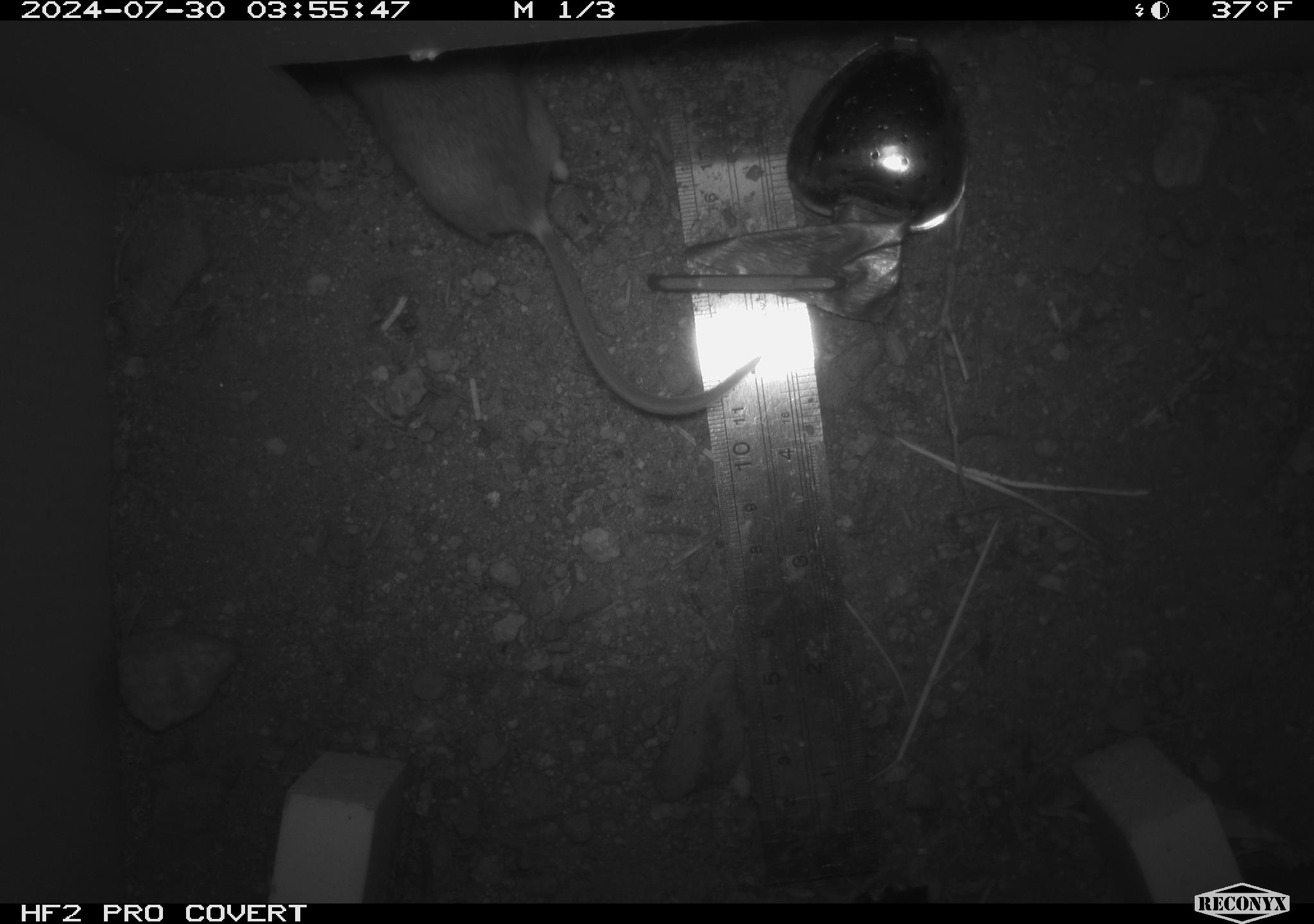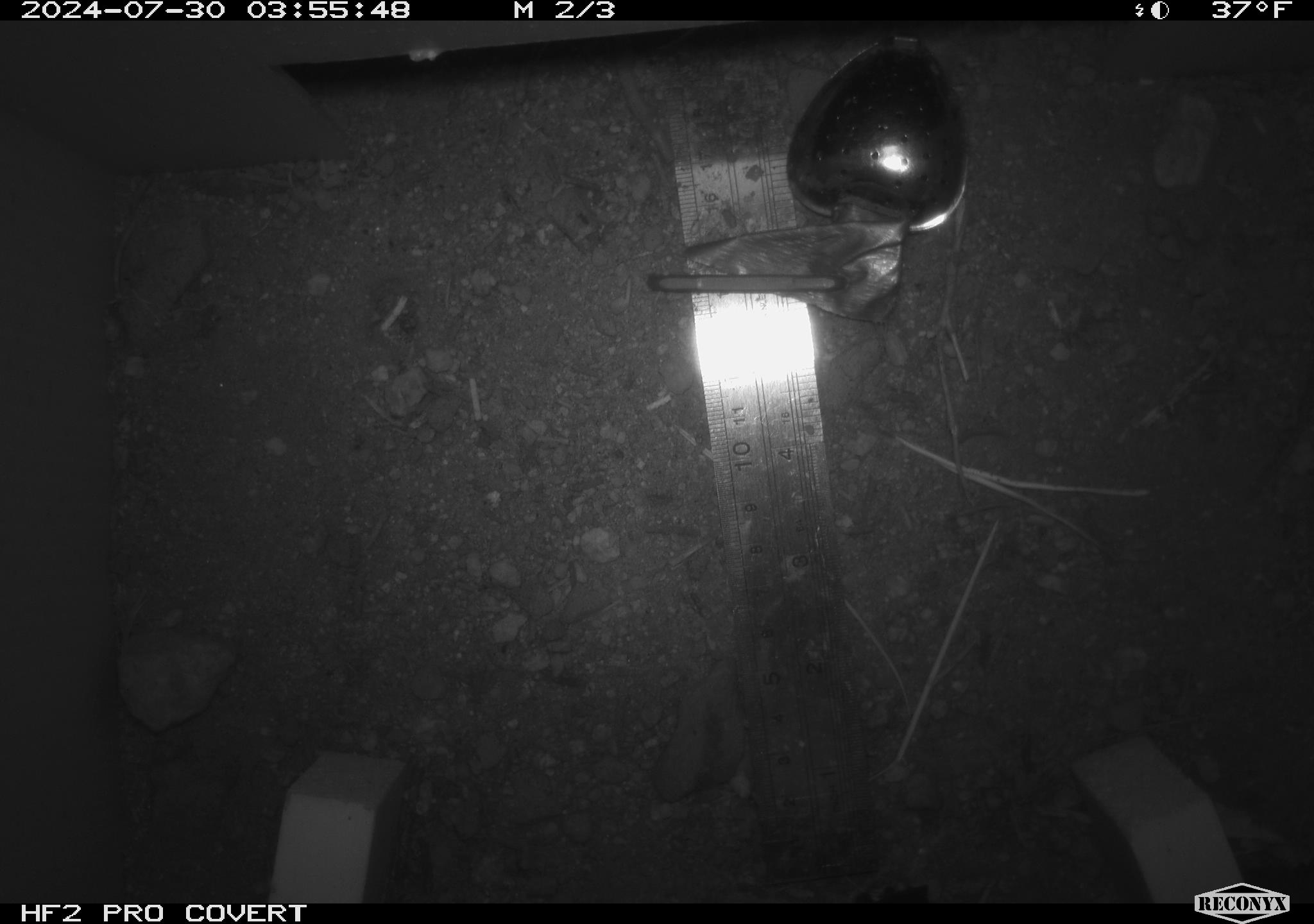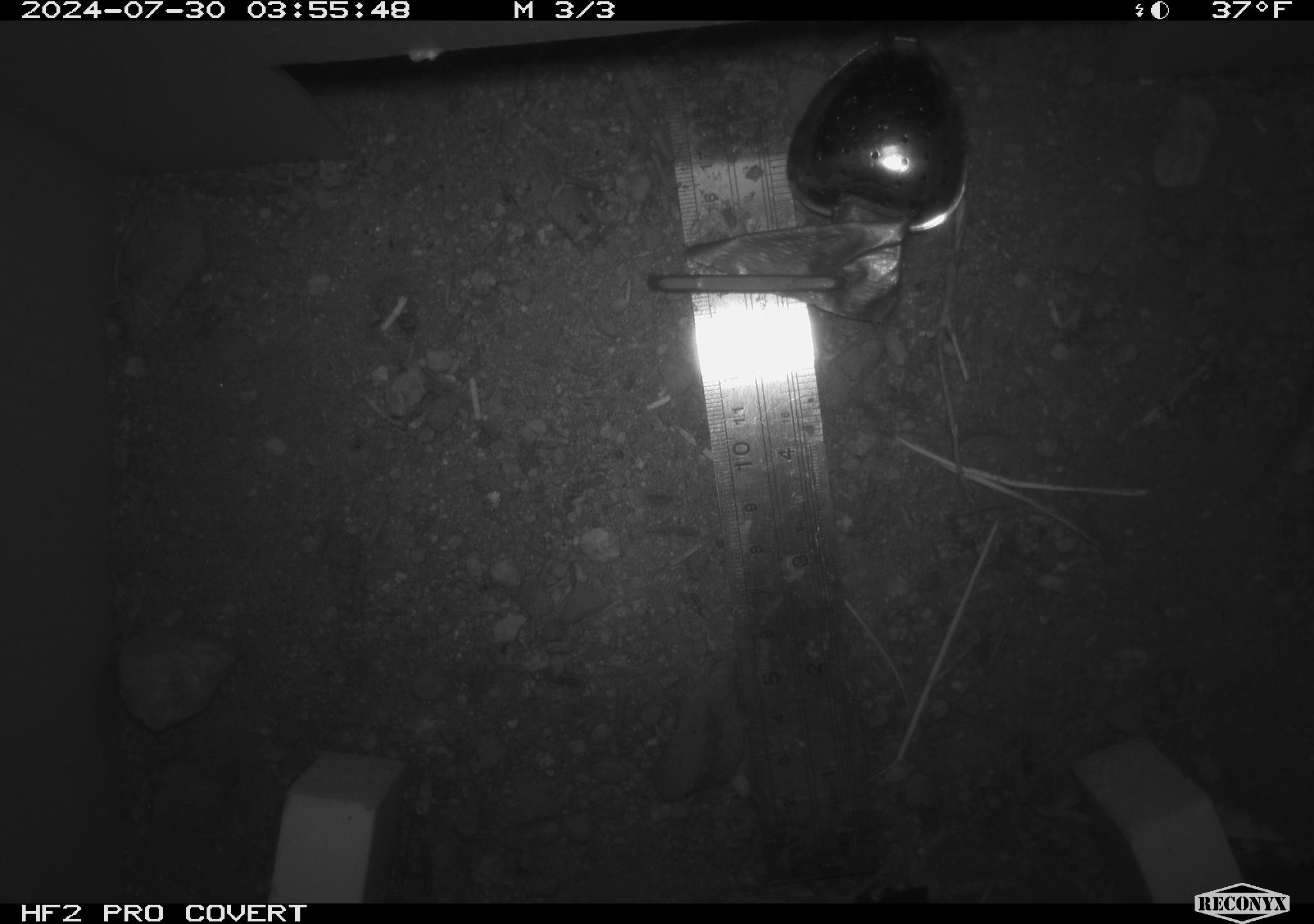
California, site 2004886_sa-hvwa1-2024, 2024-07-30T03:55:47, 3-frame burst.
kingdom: Animalia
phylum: Chordata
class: Mammalia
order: Rodentia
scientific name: Rodentia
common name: mouse species